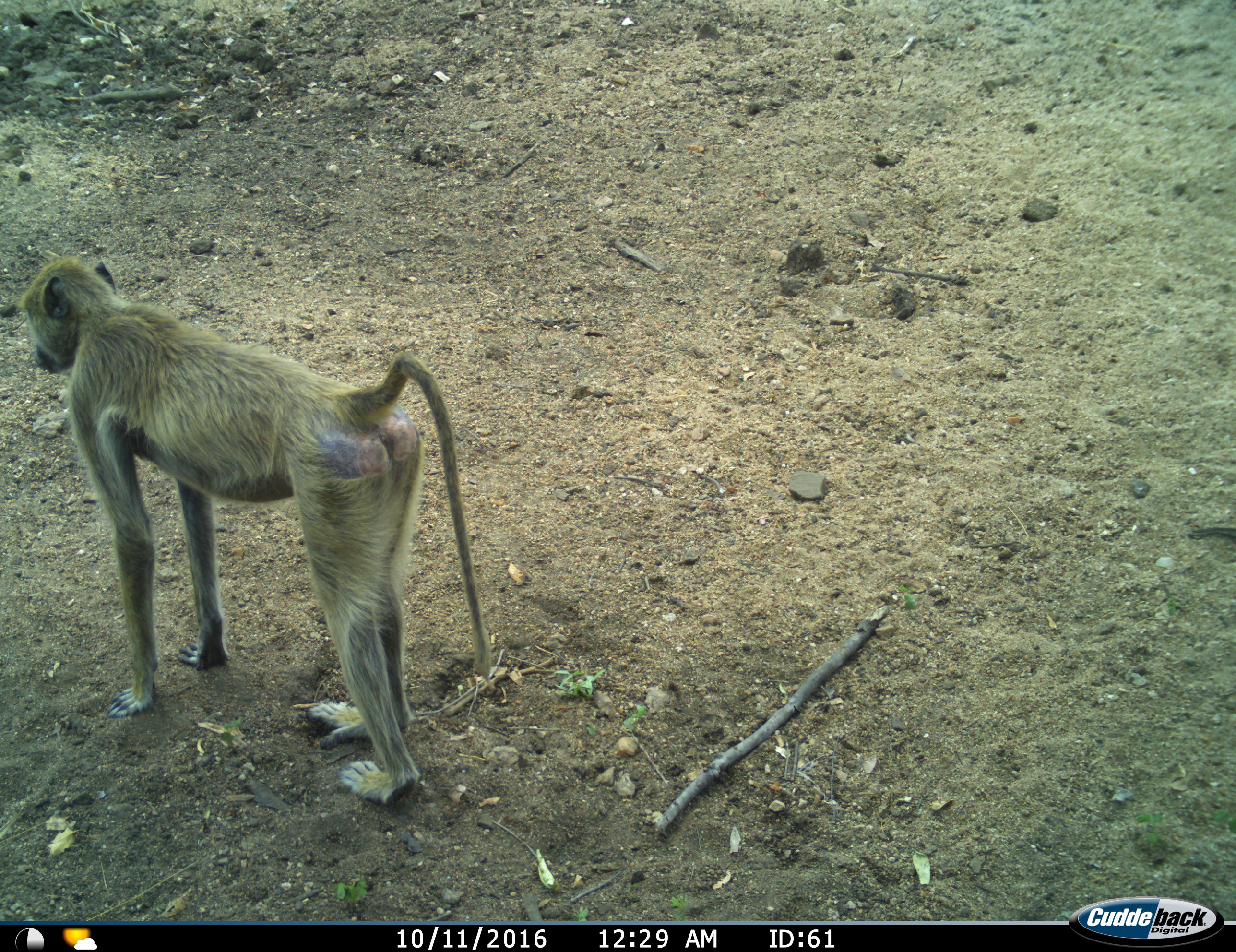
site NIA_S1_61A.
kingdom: Animalia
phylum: Chordata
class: Mammalia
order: Primates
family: Cercopithecidae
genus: Papio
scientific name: Papio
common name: baboon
Baboon (Papio), count 1. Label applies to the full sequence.